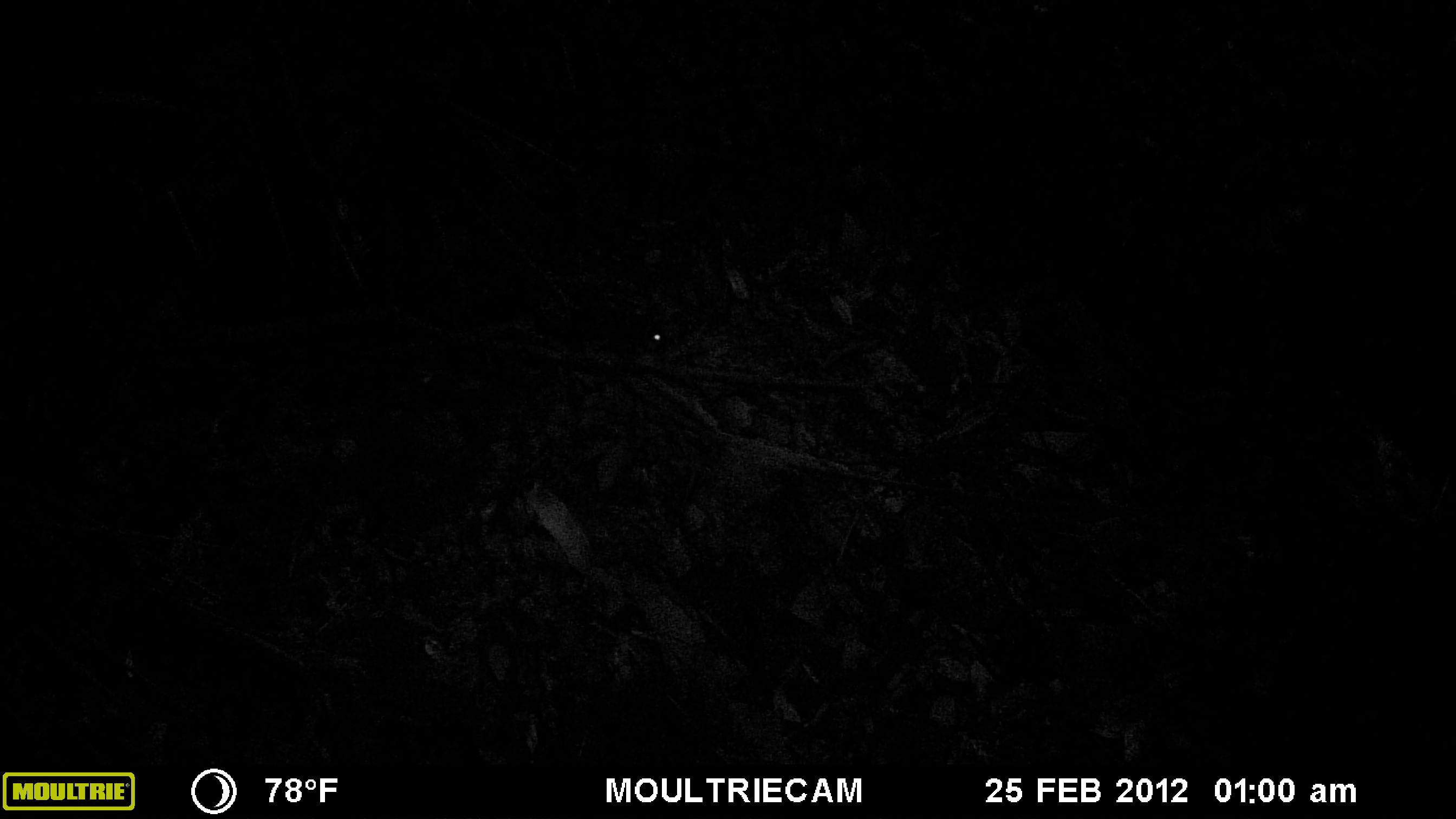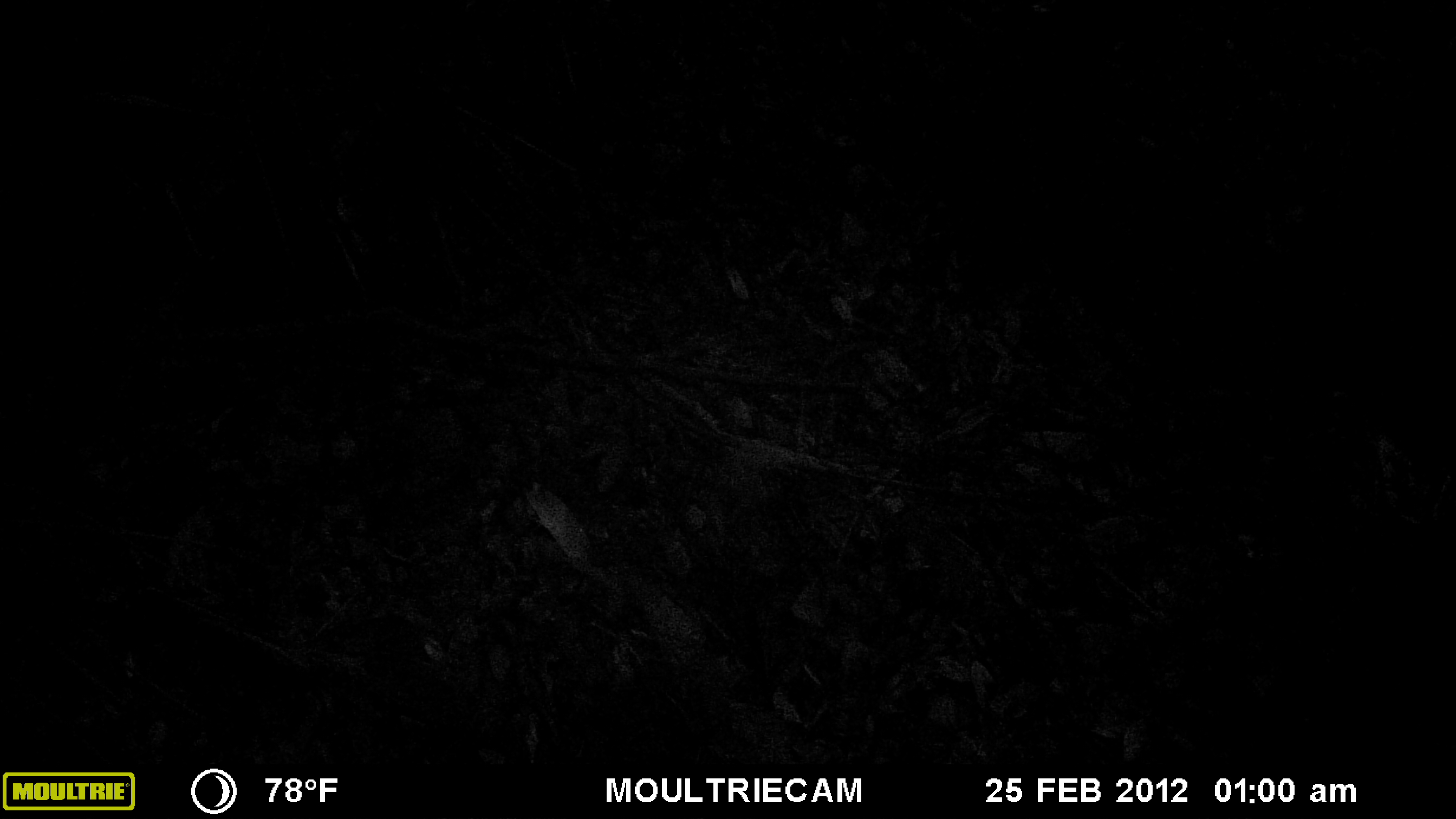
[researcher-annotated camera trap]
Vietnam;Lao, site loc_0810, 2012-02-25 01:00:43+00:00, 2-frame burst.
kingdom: Animalia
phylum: Chordata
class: Mammalia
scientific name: Mammalia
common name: mammal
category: unidentified small mammal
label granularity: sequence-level